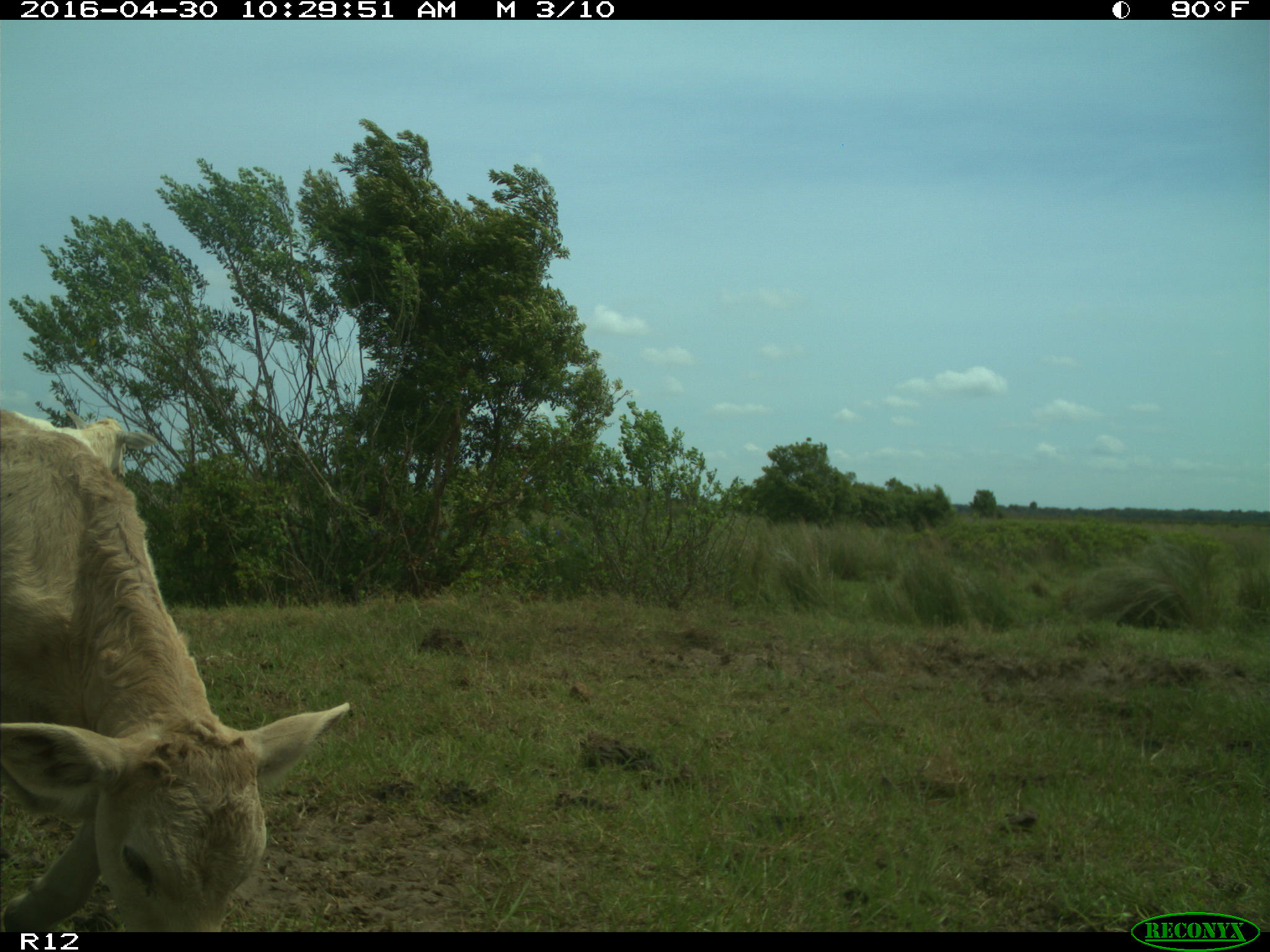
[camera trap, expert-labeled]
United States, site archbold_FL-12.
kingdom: Animalia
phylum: Chordata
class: Mammalia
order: Artiodactyla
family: Bovidae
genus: Bos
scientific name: Bos taurus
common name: domestic cow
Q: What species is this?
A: Bos taurus (domestic cow).